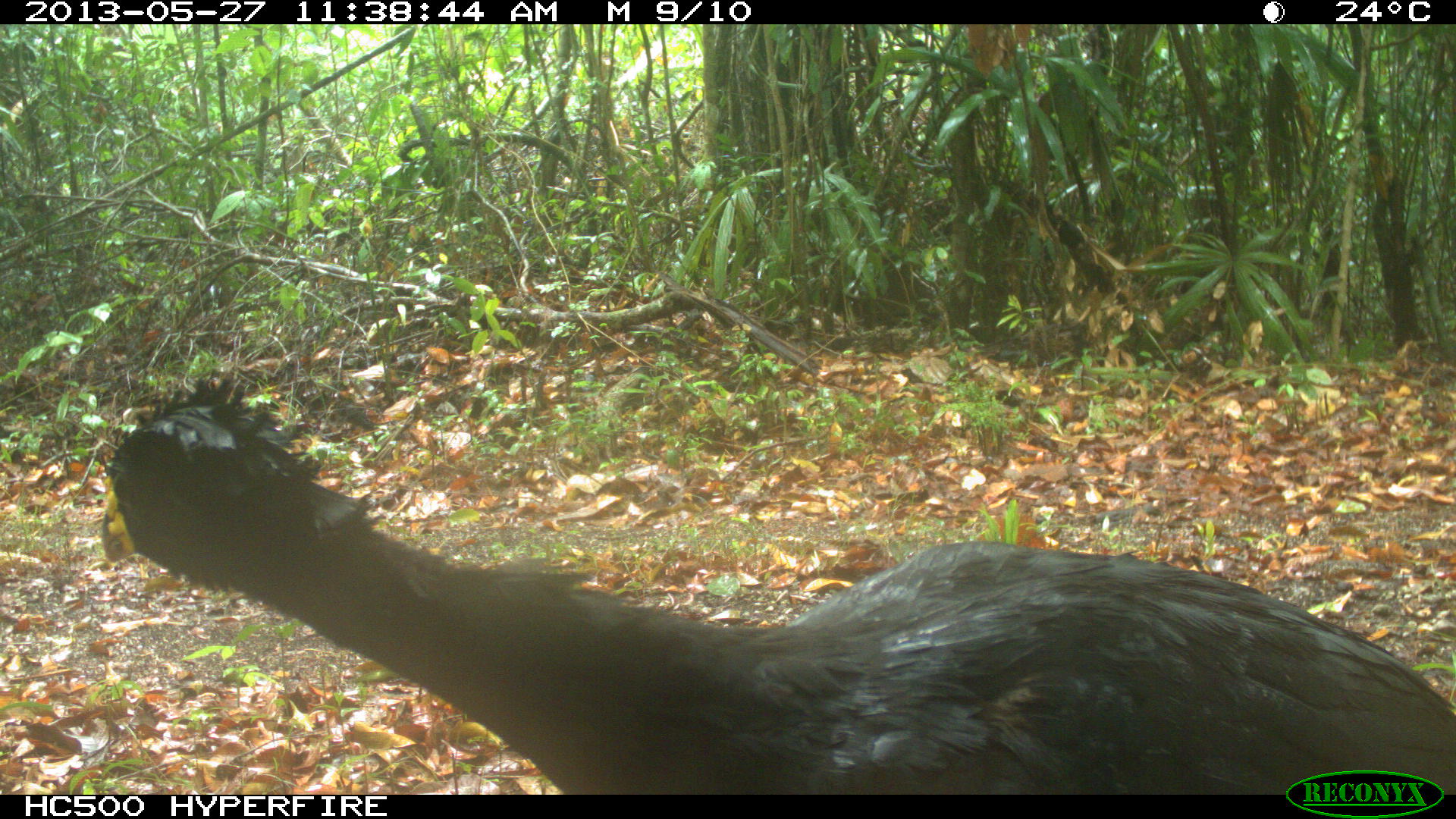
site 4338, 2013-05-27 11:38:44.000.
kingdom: Animalia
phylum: Chordata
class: Aves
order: Galliformes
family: Cracidae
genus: Crax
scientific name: Crax rubra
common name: great curassow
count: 1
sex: male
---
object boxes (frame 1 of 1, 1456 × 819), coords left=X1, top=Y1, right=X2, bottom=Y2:
crax rubra: left=91, top=374, right=1456, bottom=794